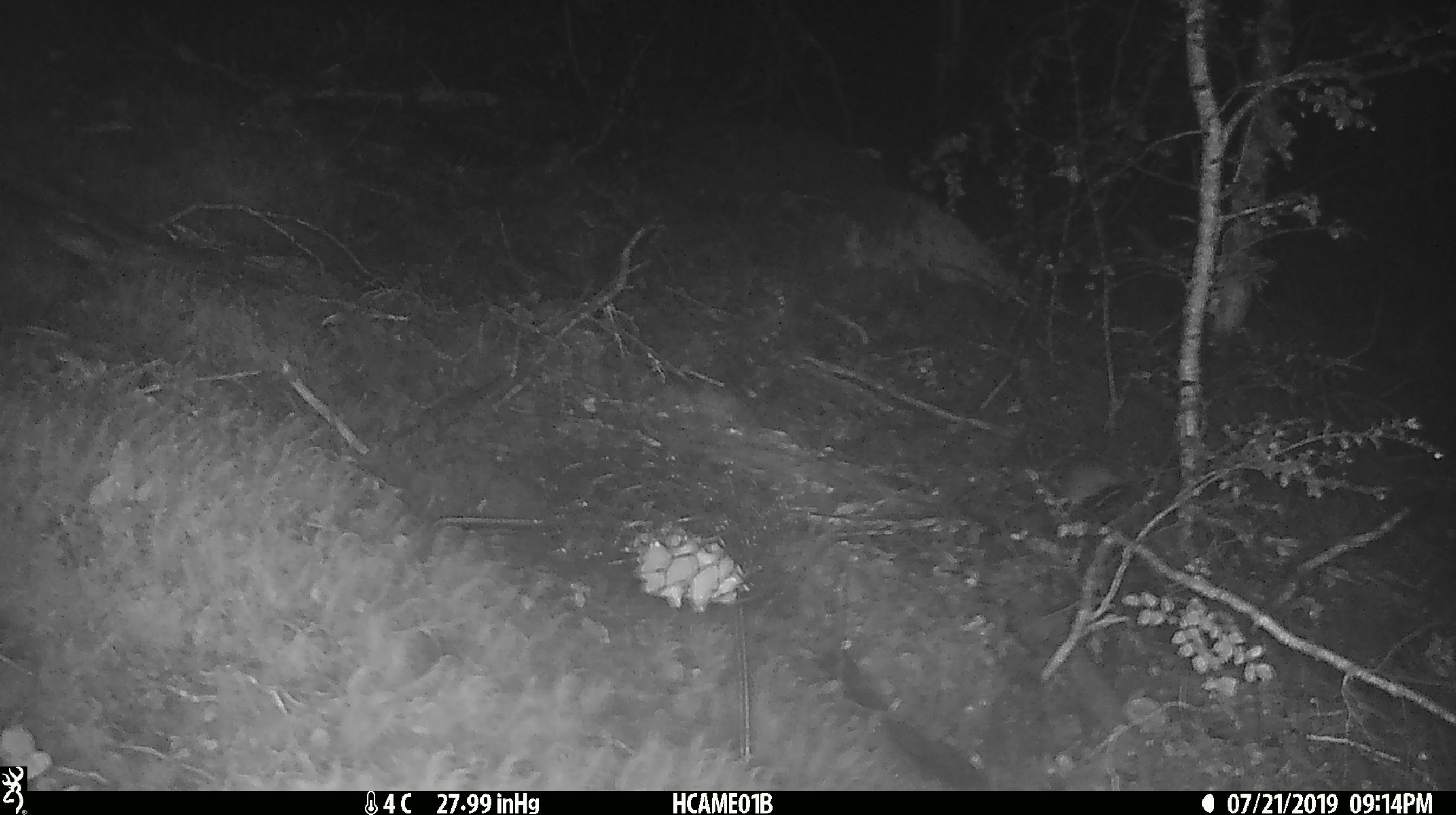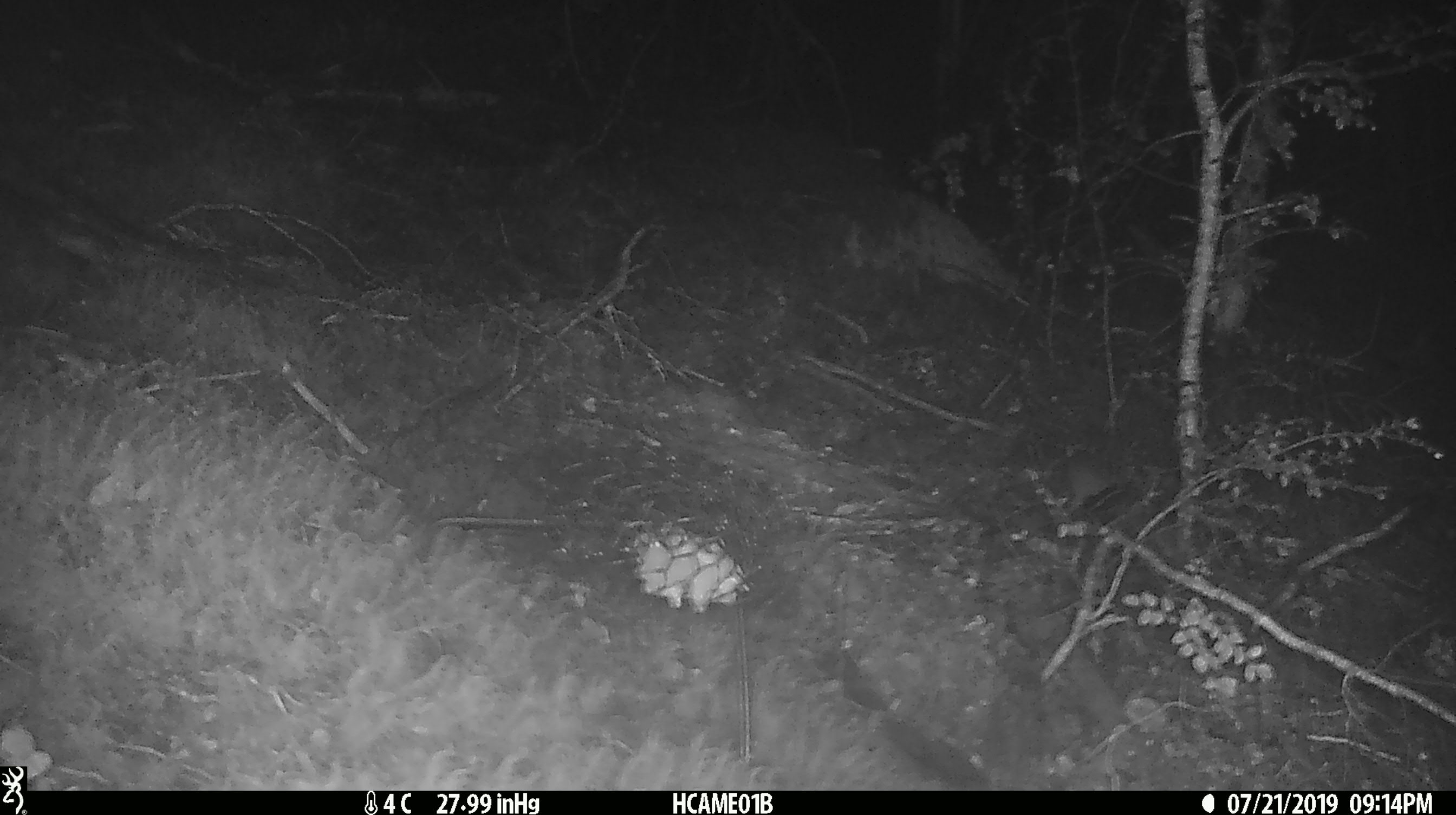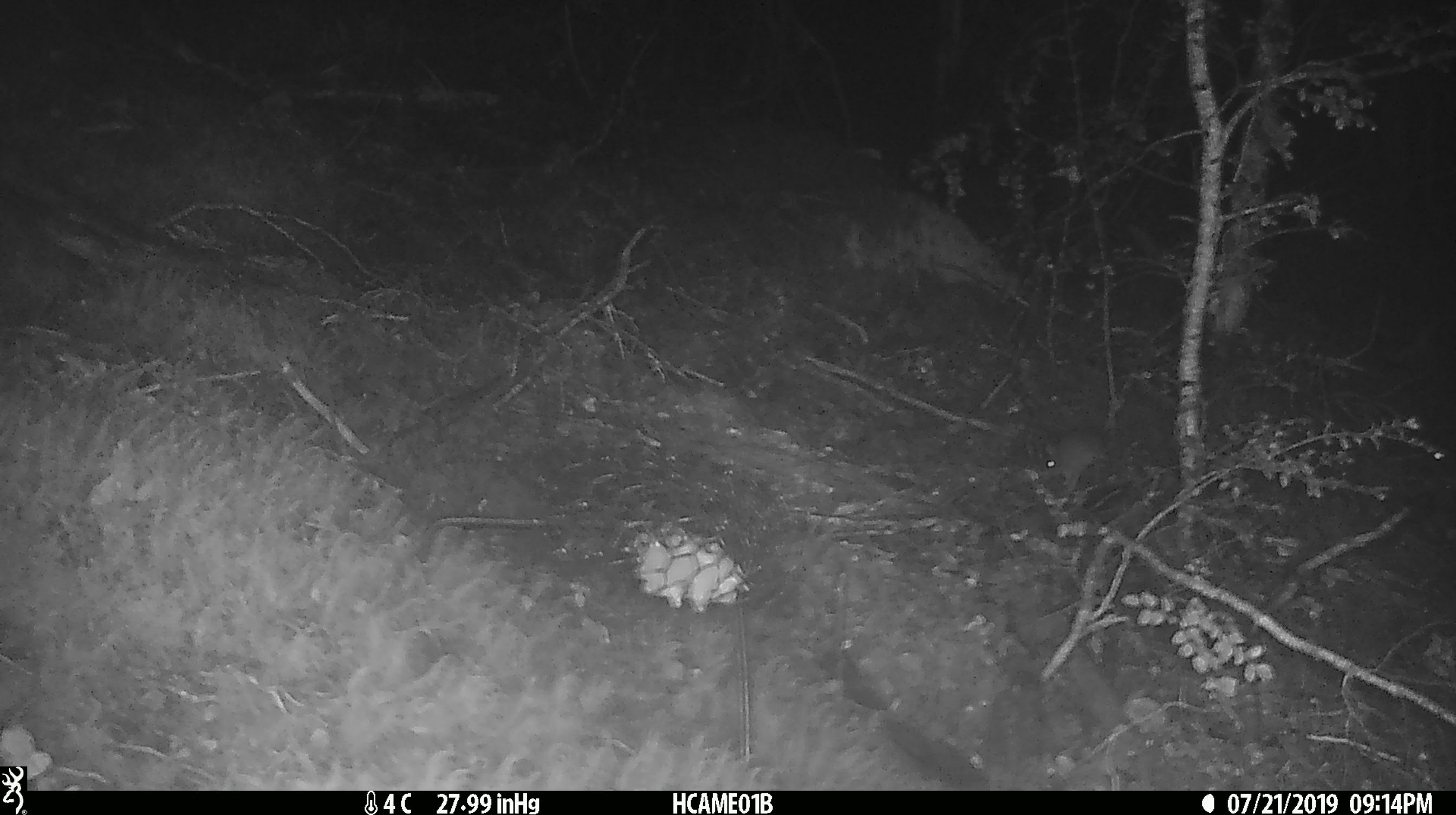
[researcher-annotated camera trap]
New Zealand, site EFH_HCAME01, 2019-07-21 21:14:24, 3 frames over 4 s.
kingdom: Animalia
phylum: Chordata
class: Mammalia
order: Rodentia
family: Muridae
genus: Mus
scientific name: Mus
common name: mouse